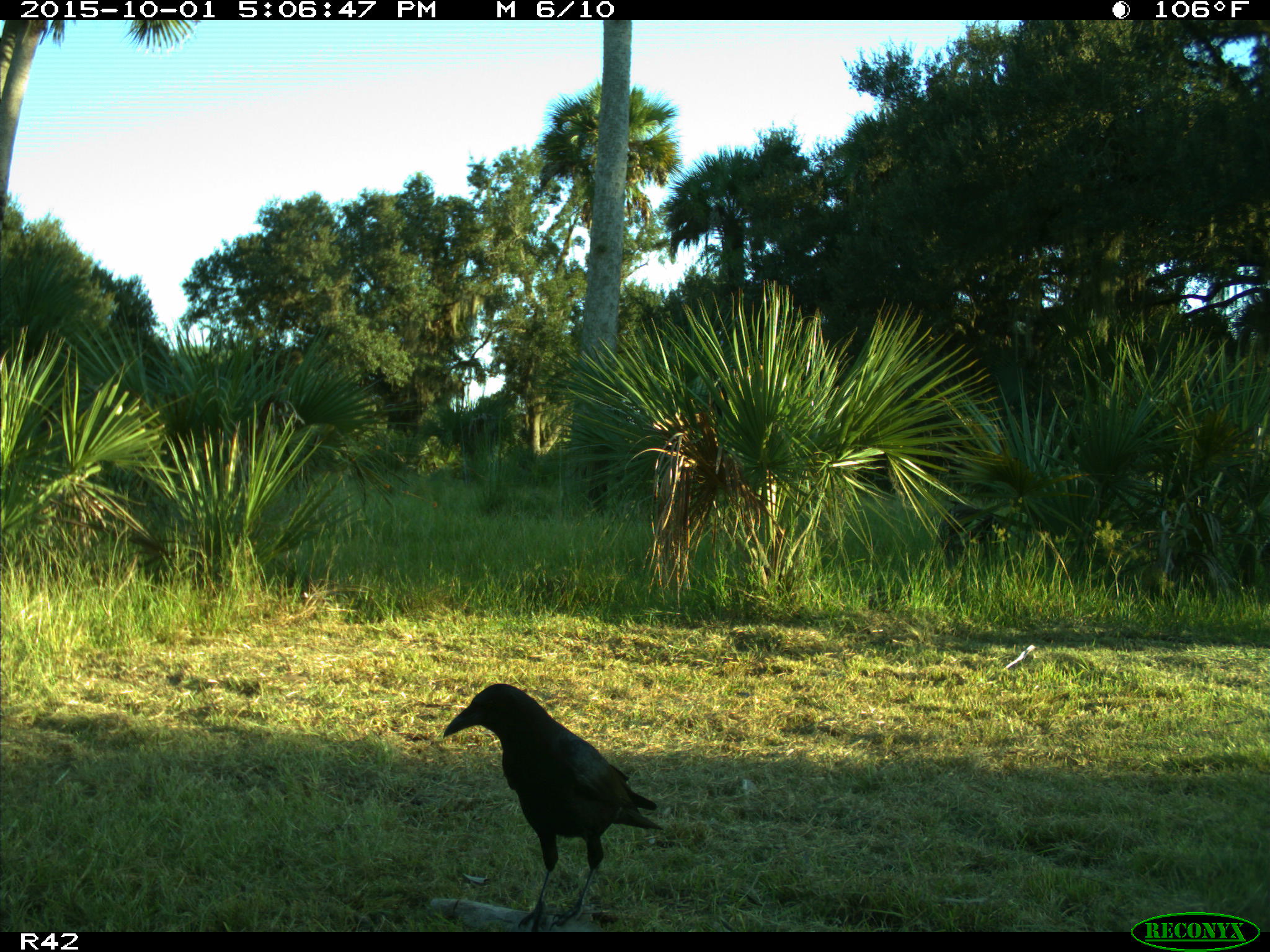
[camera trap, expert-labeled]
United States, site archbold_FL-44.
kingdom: Animalia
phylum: Chordata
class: Aves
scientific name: Aves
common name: birds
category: unidentified bird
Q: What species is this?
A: Unidentified bird (birds) (Aves).